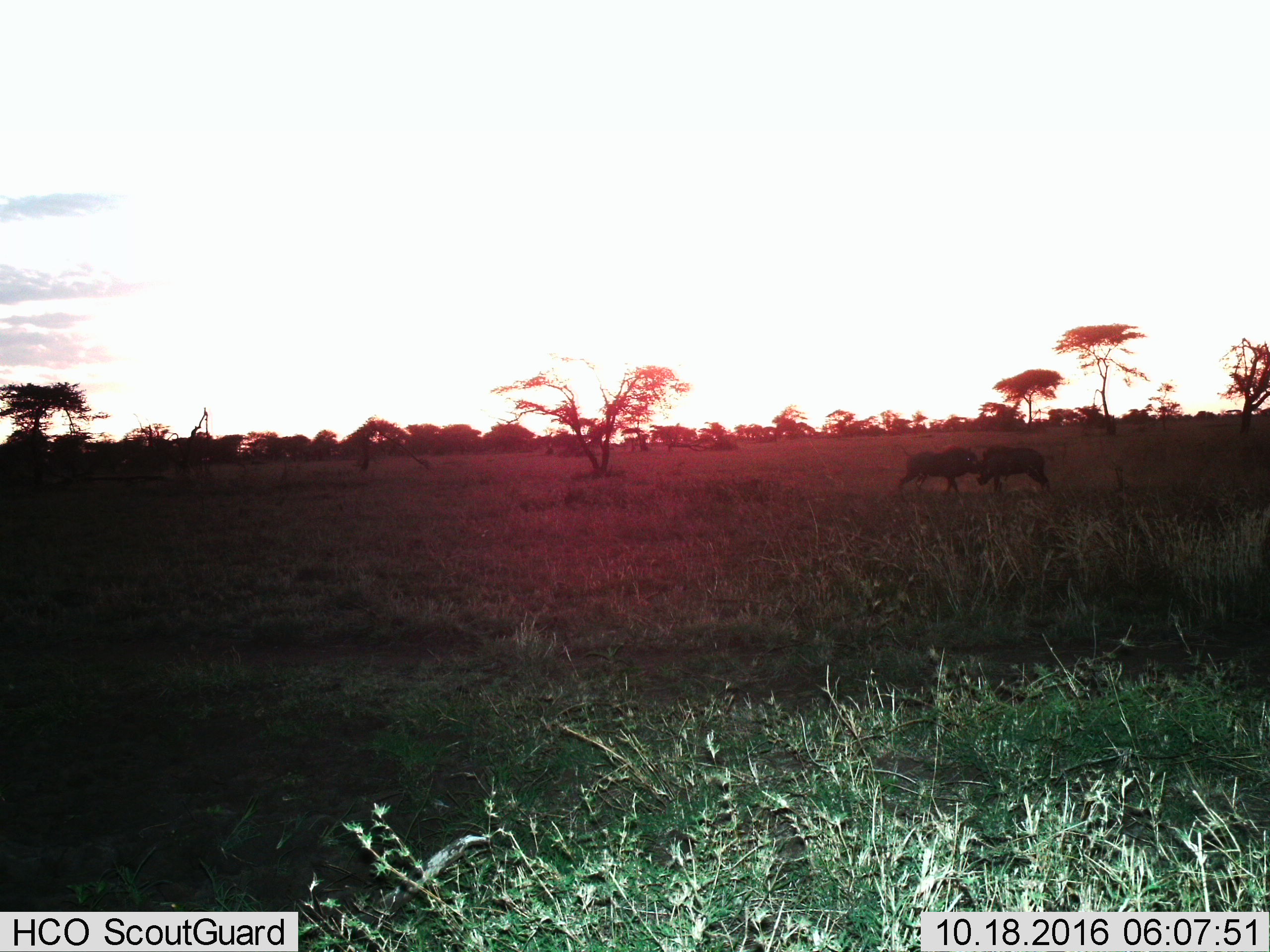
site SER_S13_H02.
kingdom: Animalia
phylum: Chordata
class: Mammalia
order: Artiodactyla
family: Suidae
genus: Phacochoerus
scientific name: Phacochoerus africanus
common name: warthog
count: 2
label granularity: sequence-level